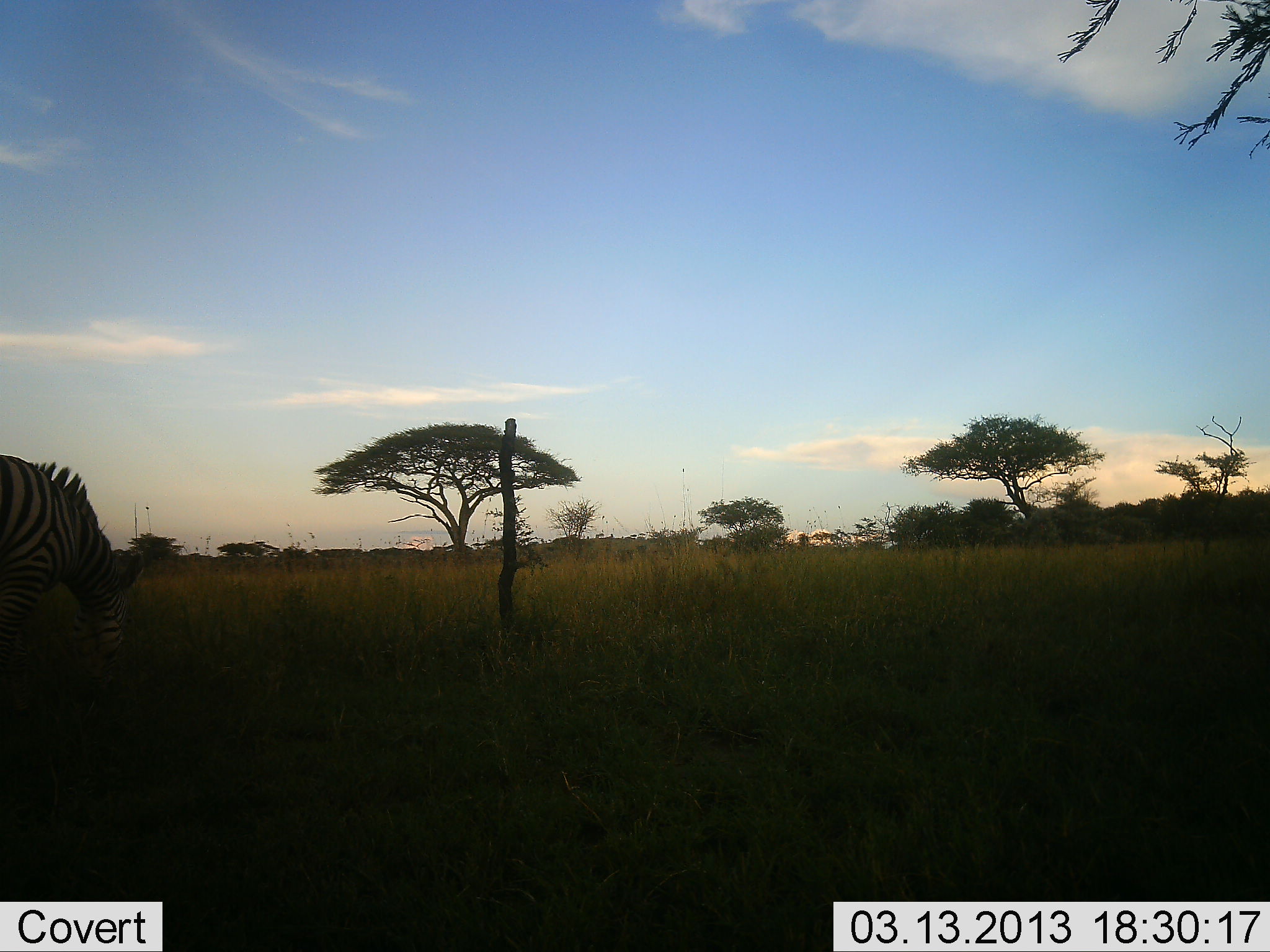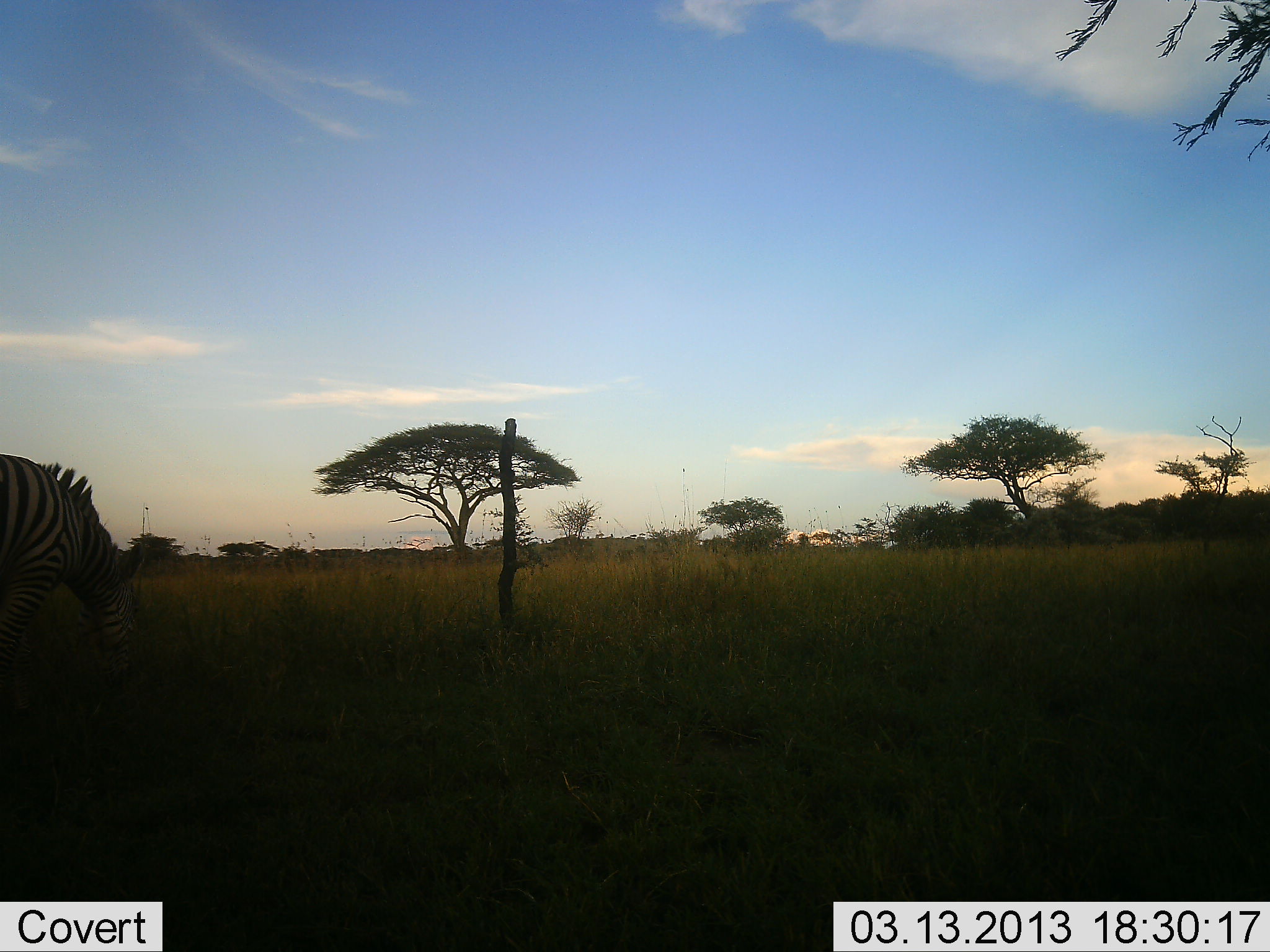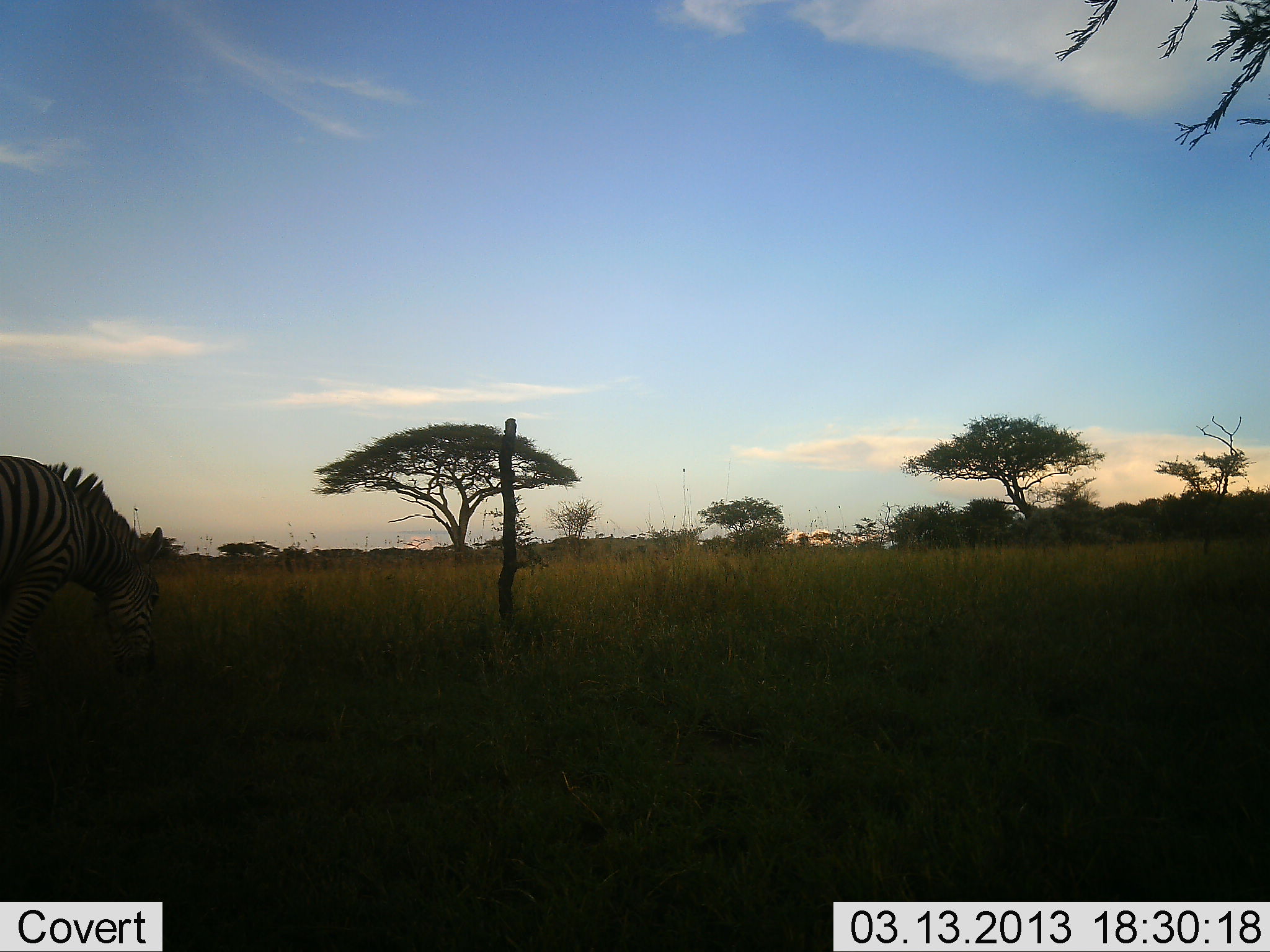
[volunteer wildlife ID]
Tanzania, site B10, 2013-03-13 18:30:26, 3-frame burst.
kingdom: Animalia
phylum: Chordata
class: Mammalia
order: Perissodactyla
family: Equidae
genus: Equus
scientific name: Equus quagga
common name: plains zebra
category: zebra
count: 1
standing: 19%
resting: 0%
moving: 12%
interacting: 0%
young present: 0%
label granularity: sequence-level